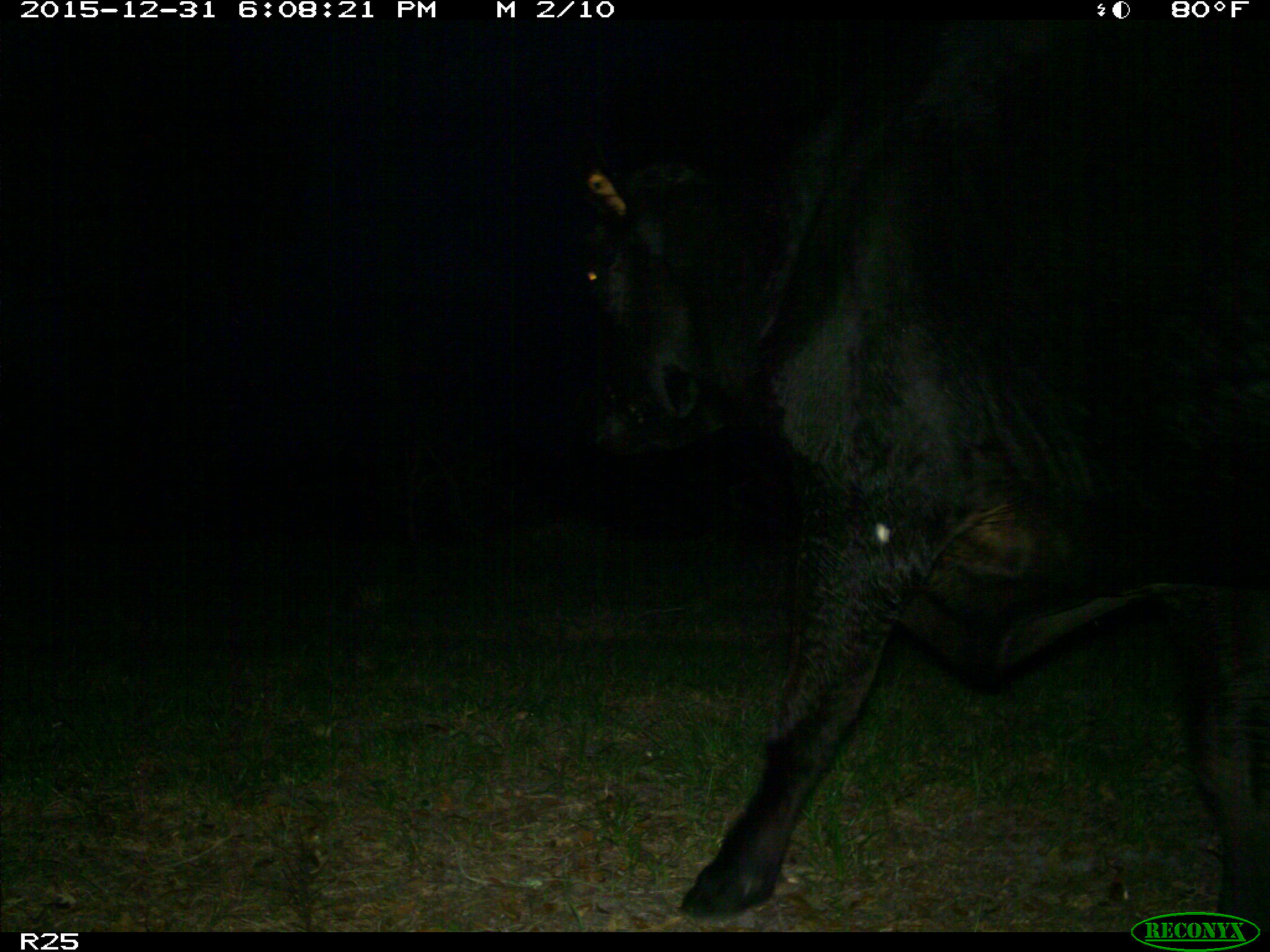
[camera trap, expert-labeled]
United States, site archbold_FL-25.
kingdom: Animalia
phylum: Chordata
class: Mammalia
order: Artiodactyla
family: Bovidae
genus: Bos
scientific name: Bos taurus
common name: domestic cow